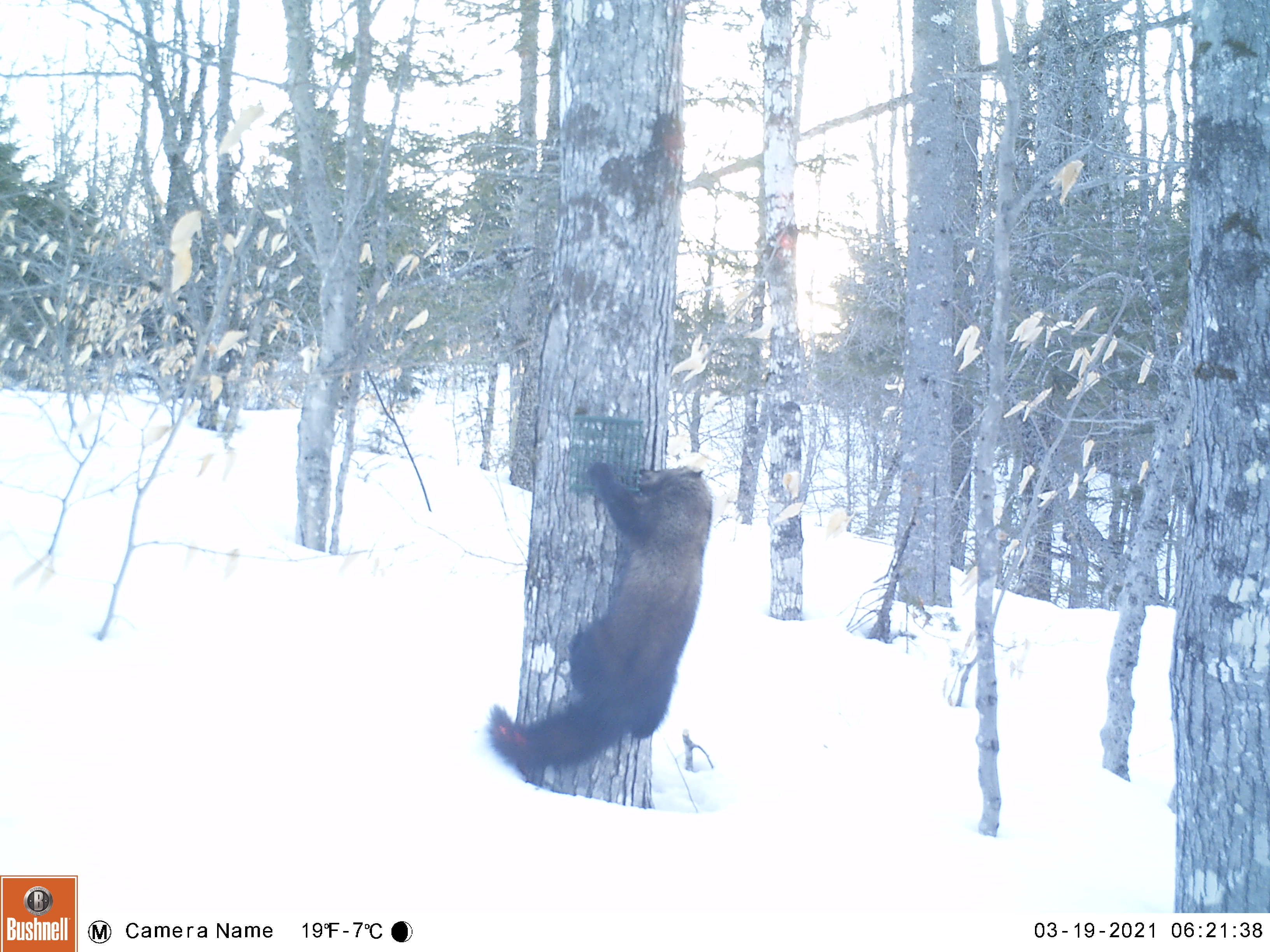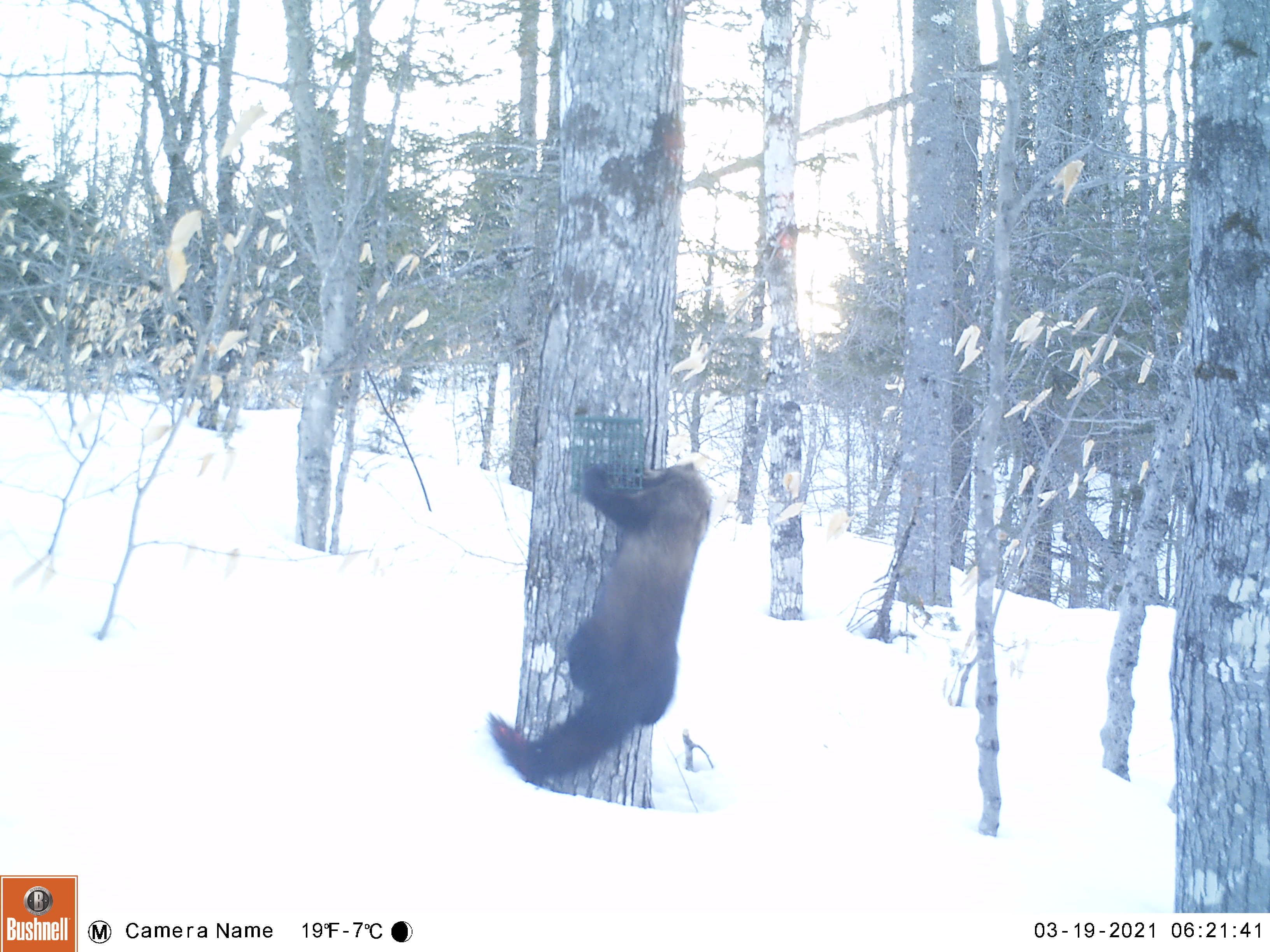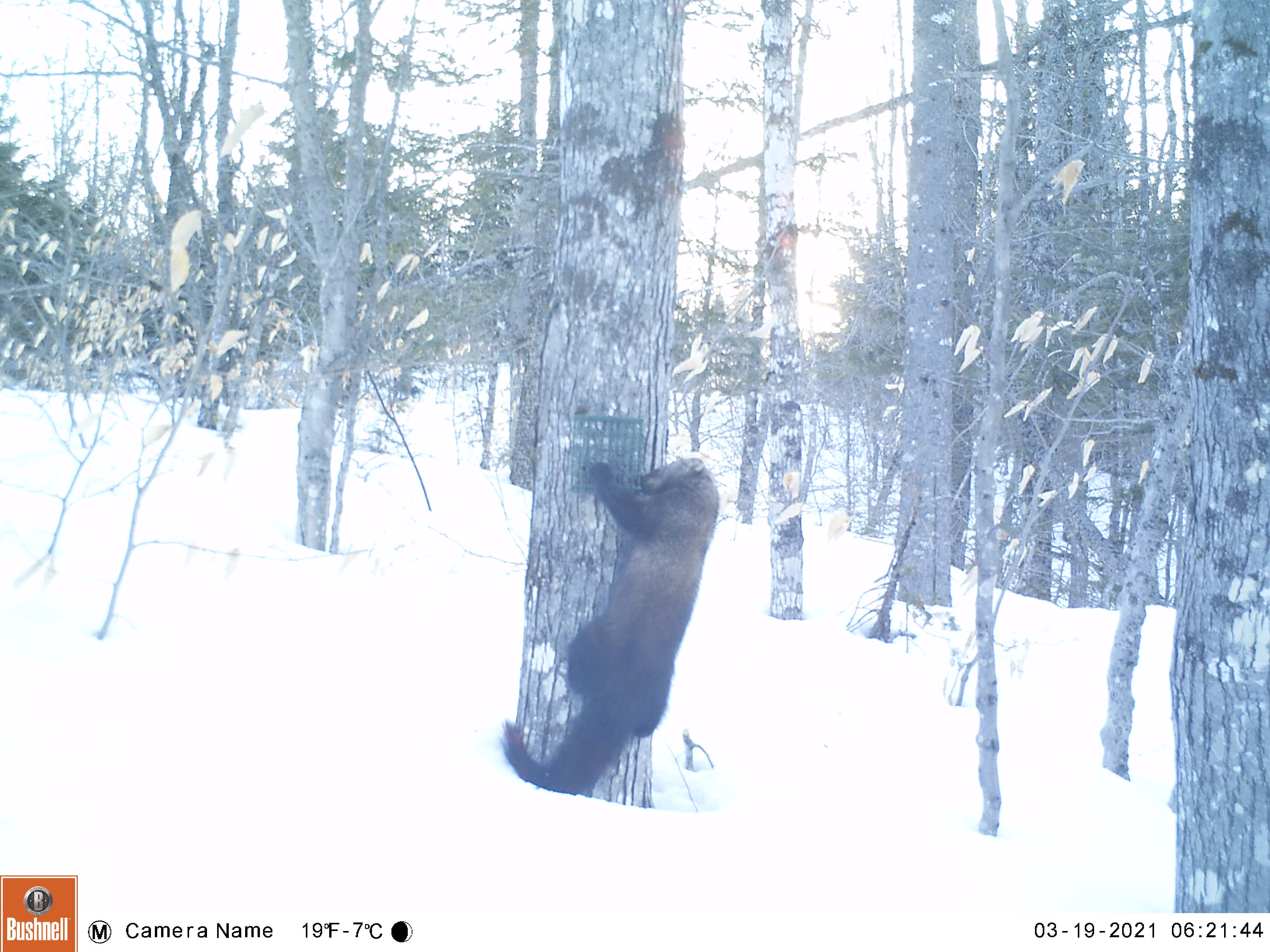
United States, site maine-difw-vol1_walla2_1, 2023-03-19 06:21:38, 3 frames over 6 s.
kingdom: Animalia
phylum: Chordata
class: Mammalia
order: Carnivora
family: Mustelidae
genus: Pekania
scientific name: Pekania pennanti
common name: fisher